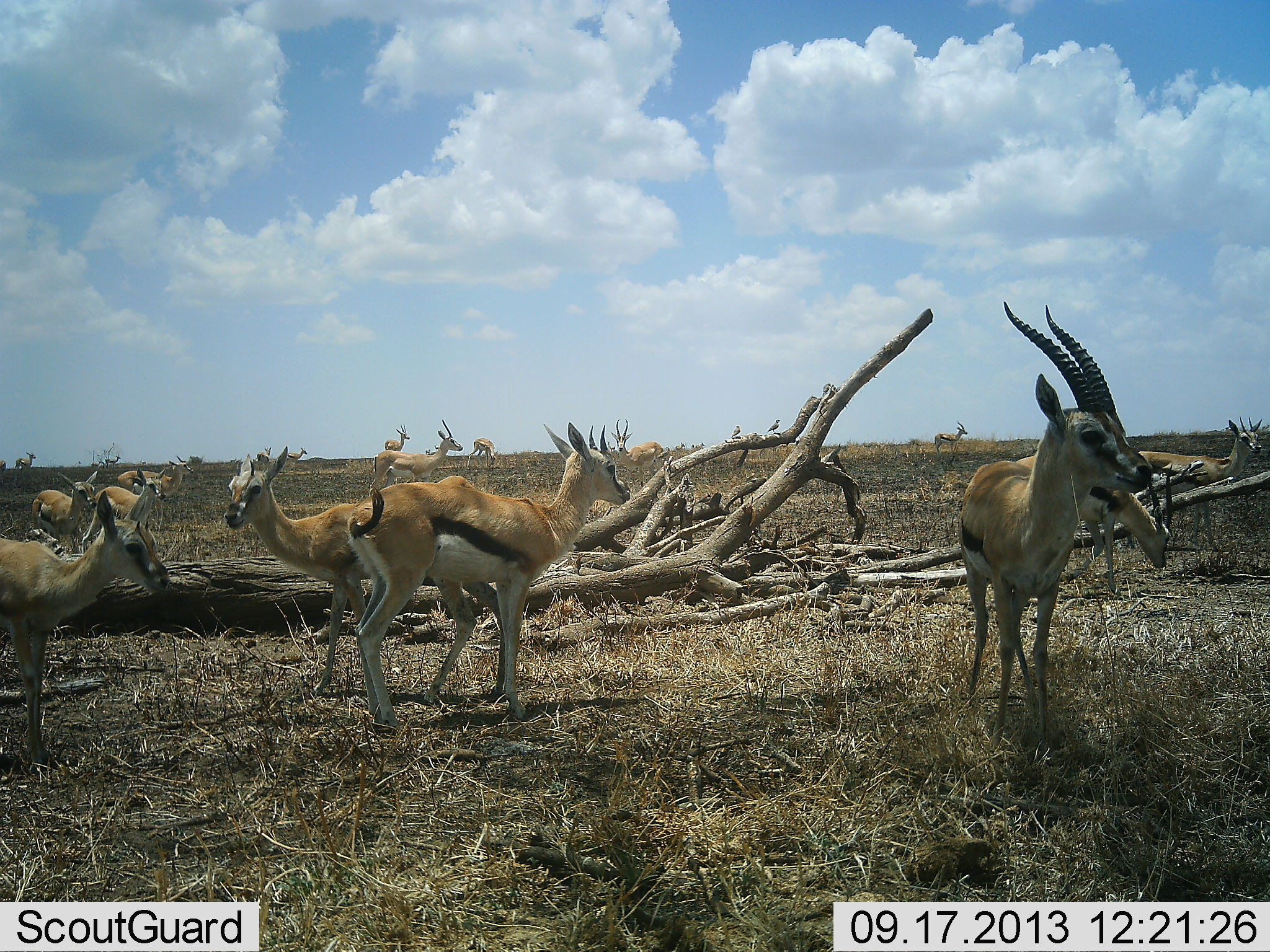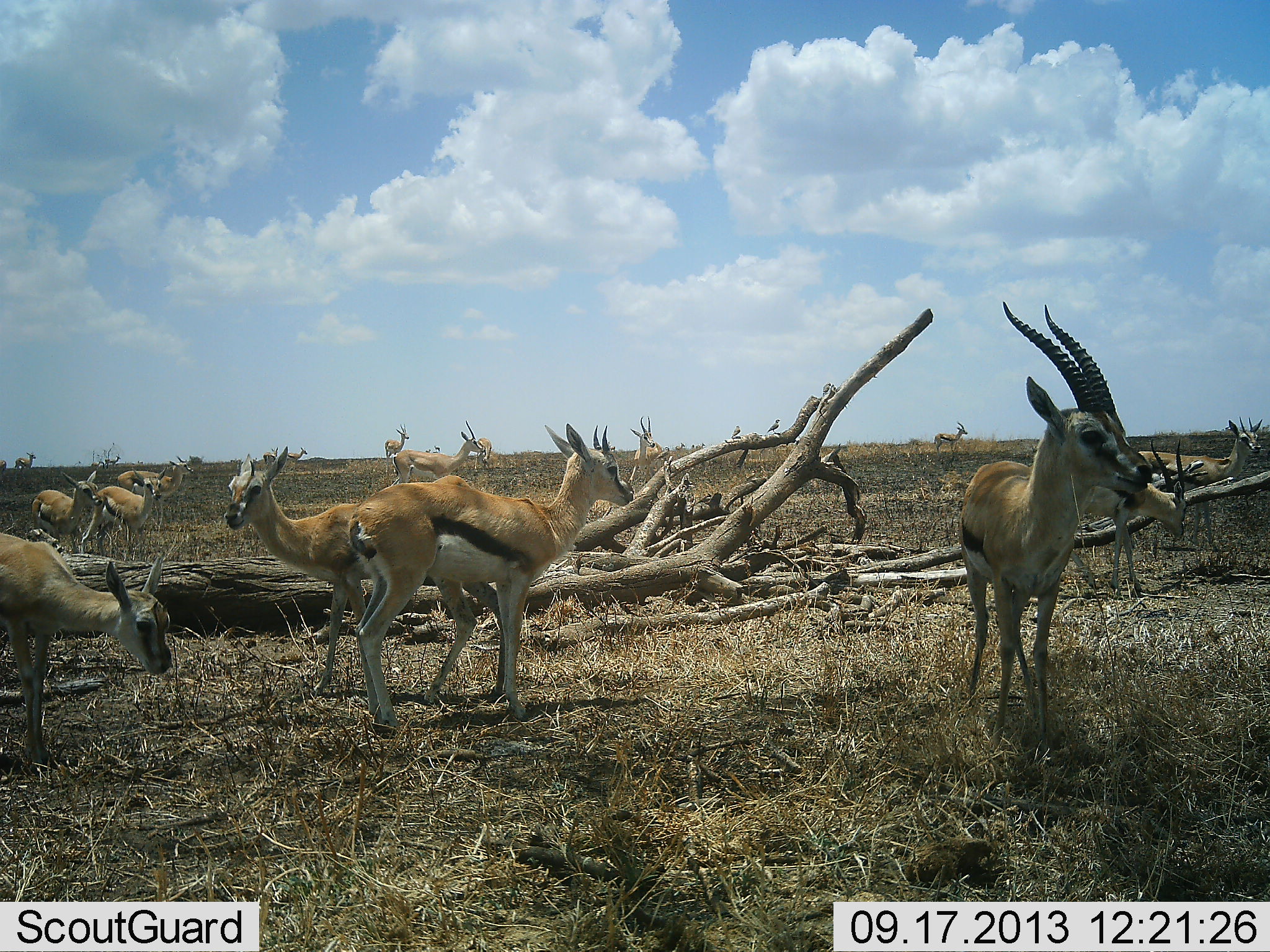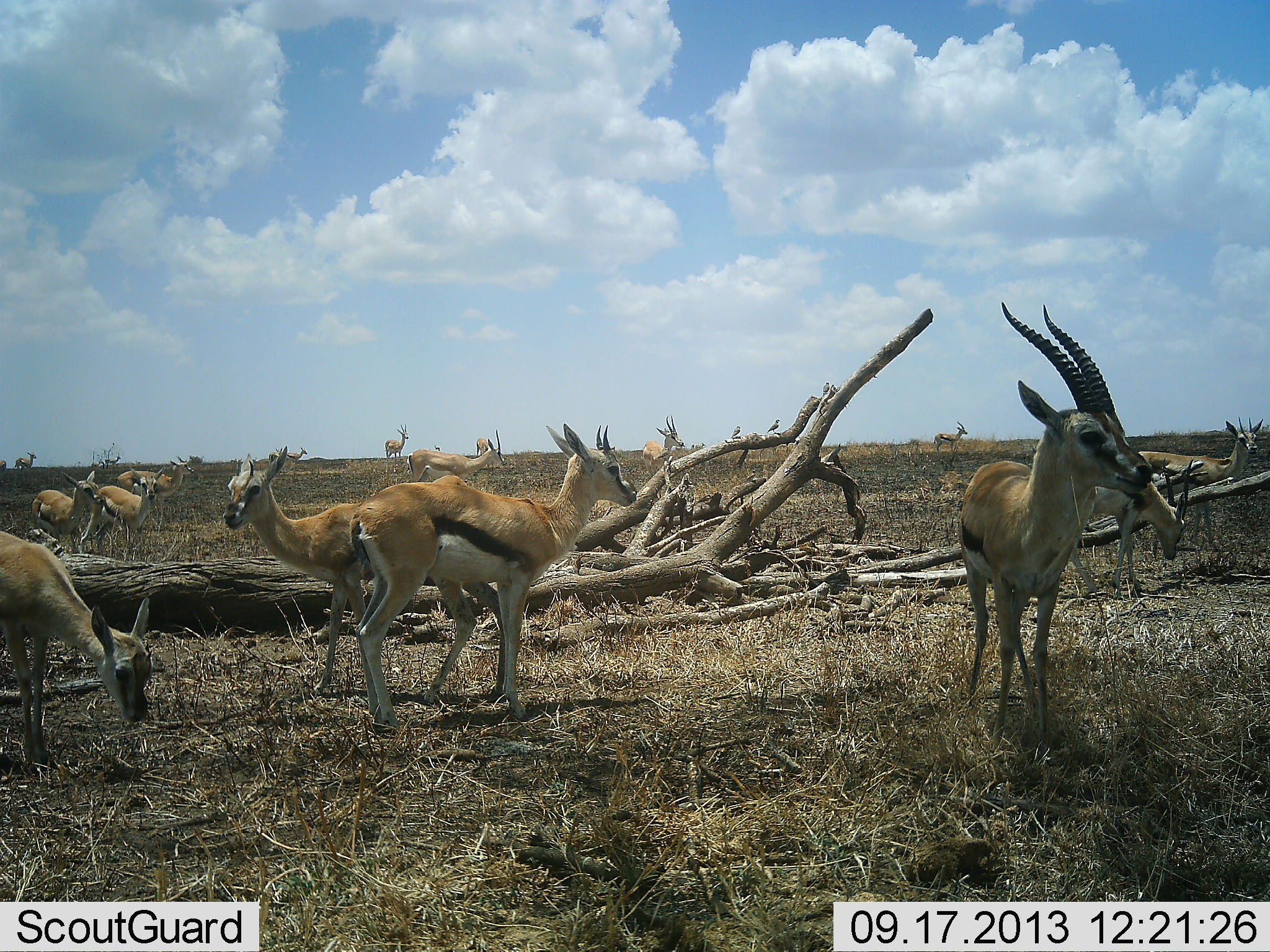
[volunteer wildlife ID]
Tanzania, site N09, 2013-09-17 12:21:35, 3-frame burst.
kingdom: Animalia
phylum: Chordata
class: Mammalia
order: Artiodactyla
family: Bovidae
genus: Eudorcas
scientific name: Eudorcas thomsonii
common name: thomson's gazelle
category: gazellethomsons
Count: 11-50.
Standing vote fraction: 100%.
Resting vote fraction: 15%.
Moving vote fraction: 31%.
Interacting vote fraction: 8%.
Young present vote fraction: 8%.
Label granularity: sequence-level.